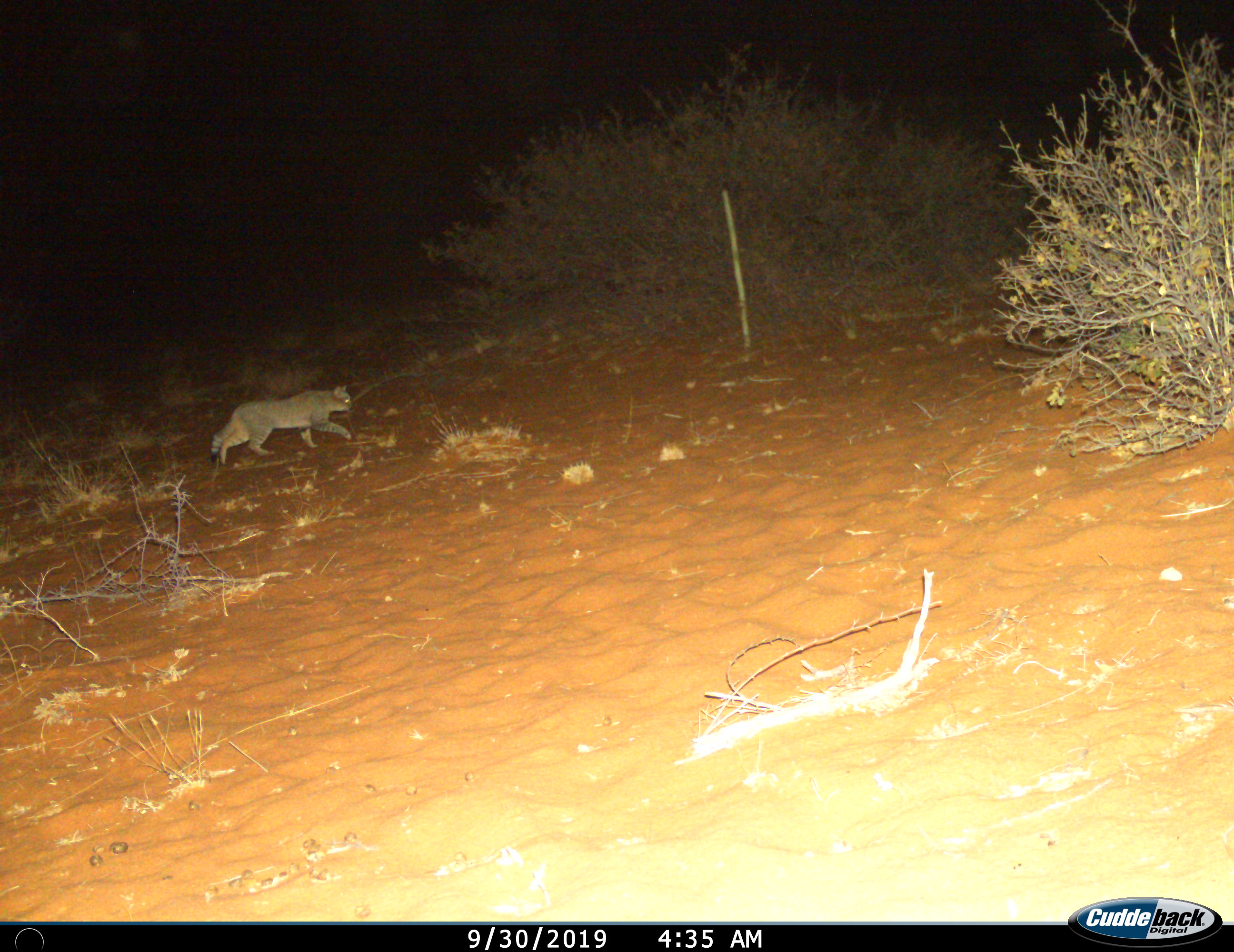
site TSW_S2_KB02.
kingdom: Animalia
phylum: Chordata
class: Mammalia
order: Carnivora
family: Felidae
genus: Felis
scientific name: Felis lybica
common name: african wild cat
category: africanwildcat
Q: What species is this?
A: Africanwildcat (african wild cat) (Felis lybica).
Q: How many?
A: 1.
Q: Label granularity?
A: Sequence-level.